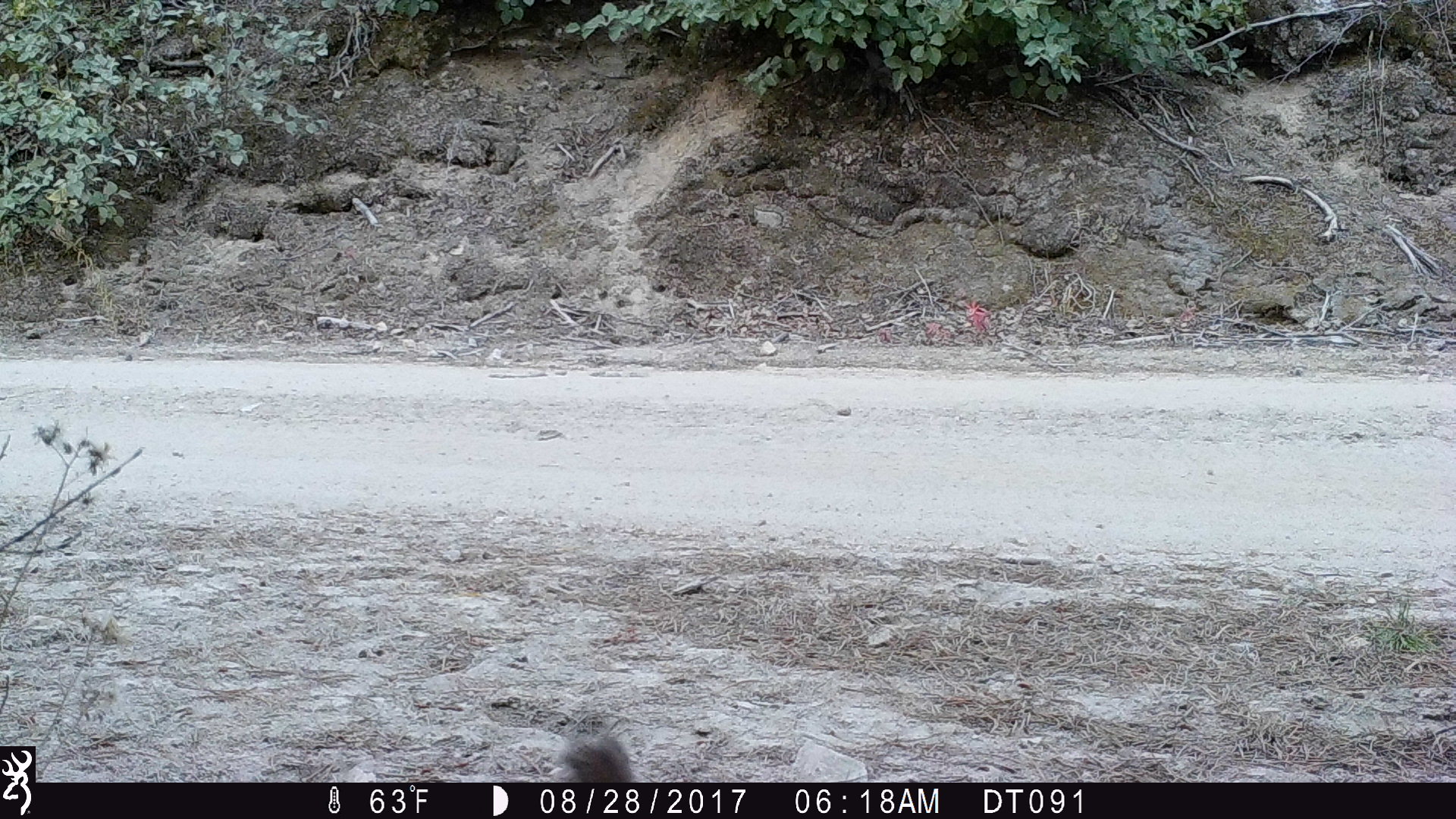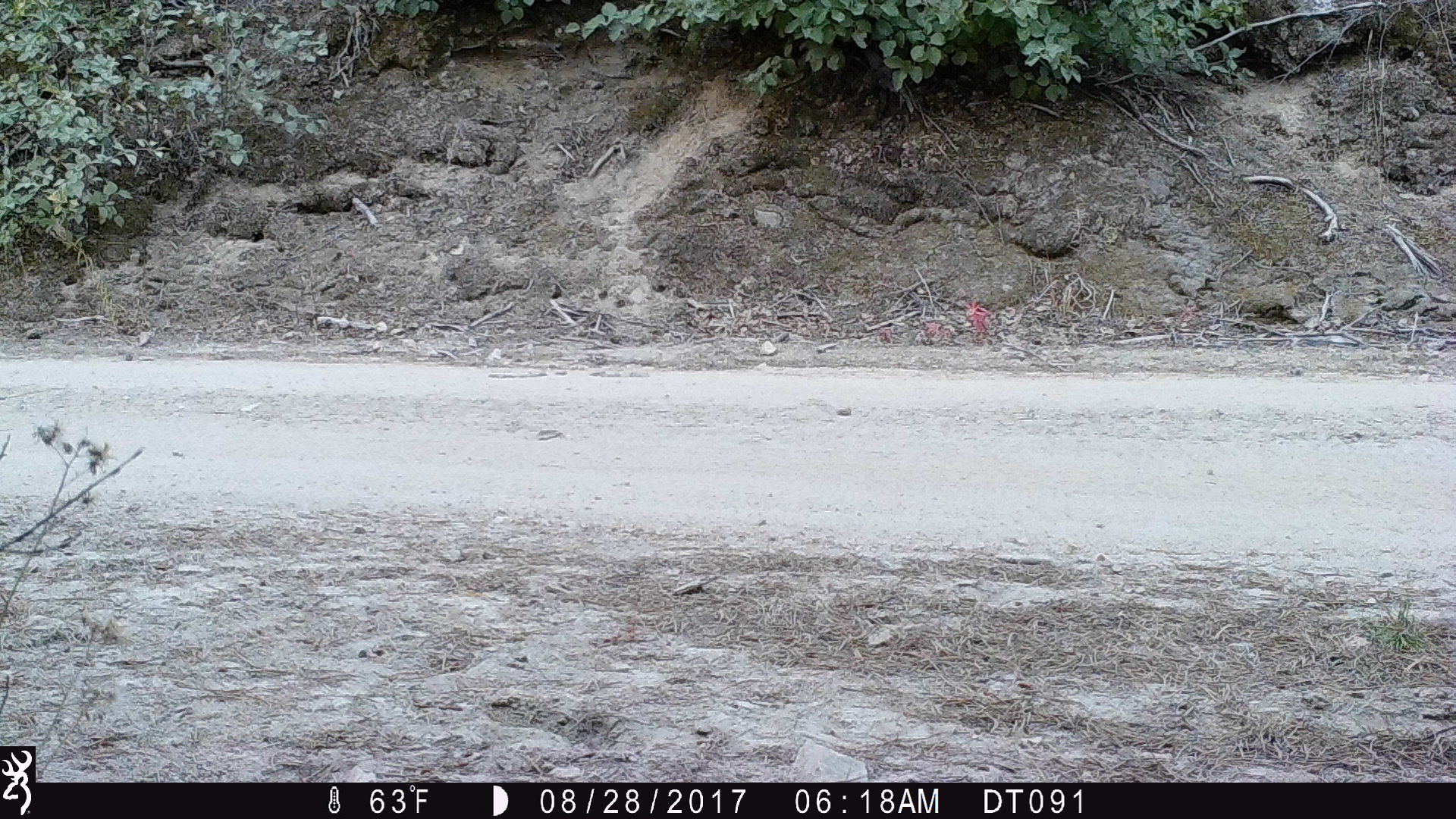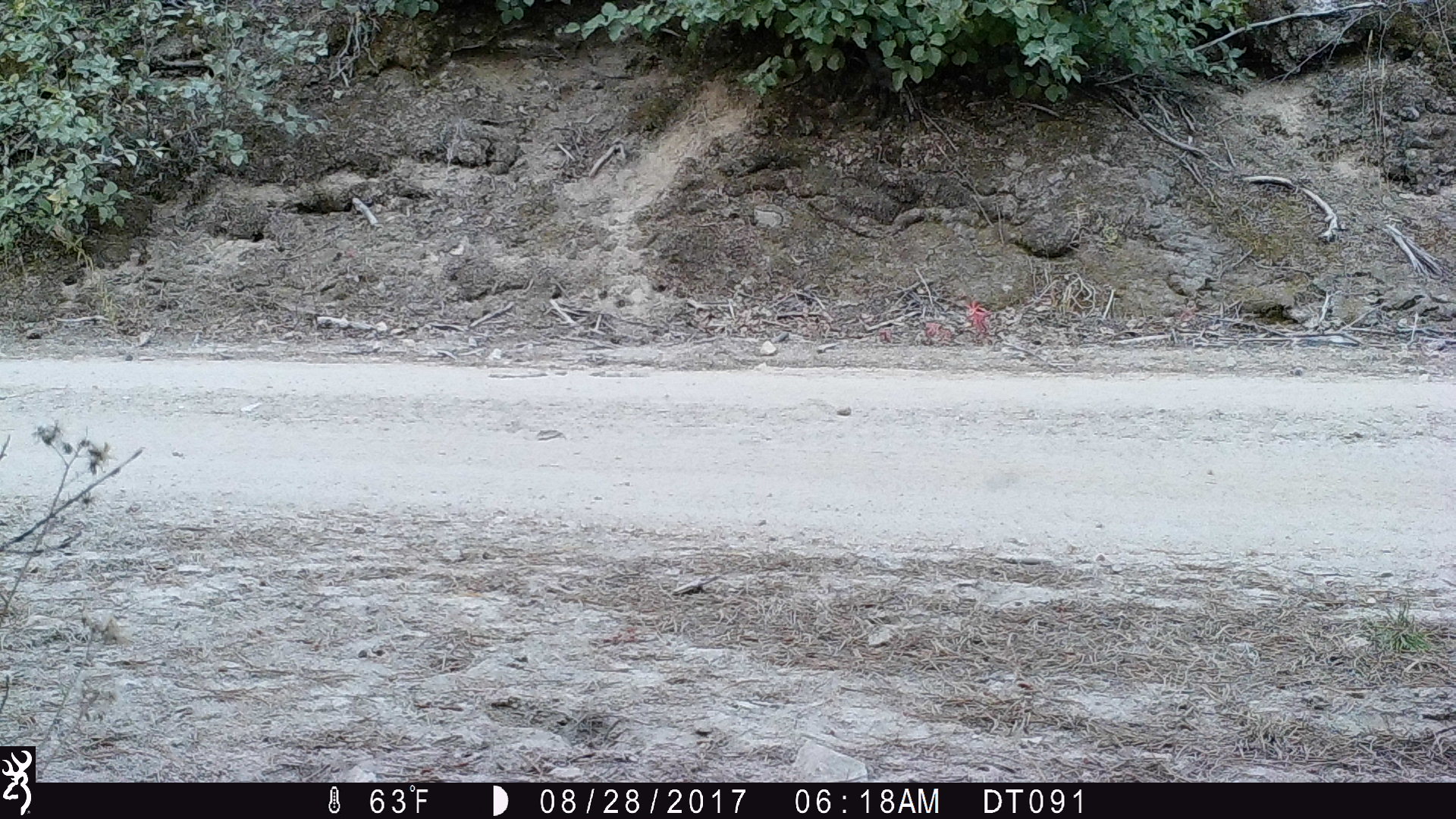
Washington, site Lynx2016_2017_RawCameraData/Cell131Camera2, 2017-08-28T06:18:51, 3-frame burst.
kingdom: Animalia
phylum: Chordata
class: Aves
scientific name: Aves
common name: birds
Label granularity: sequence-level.